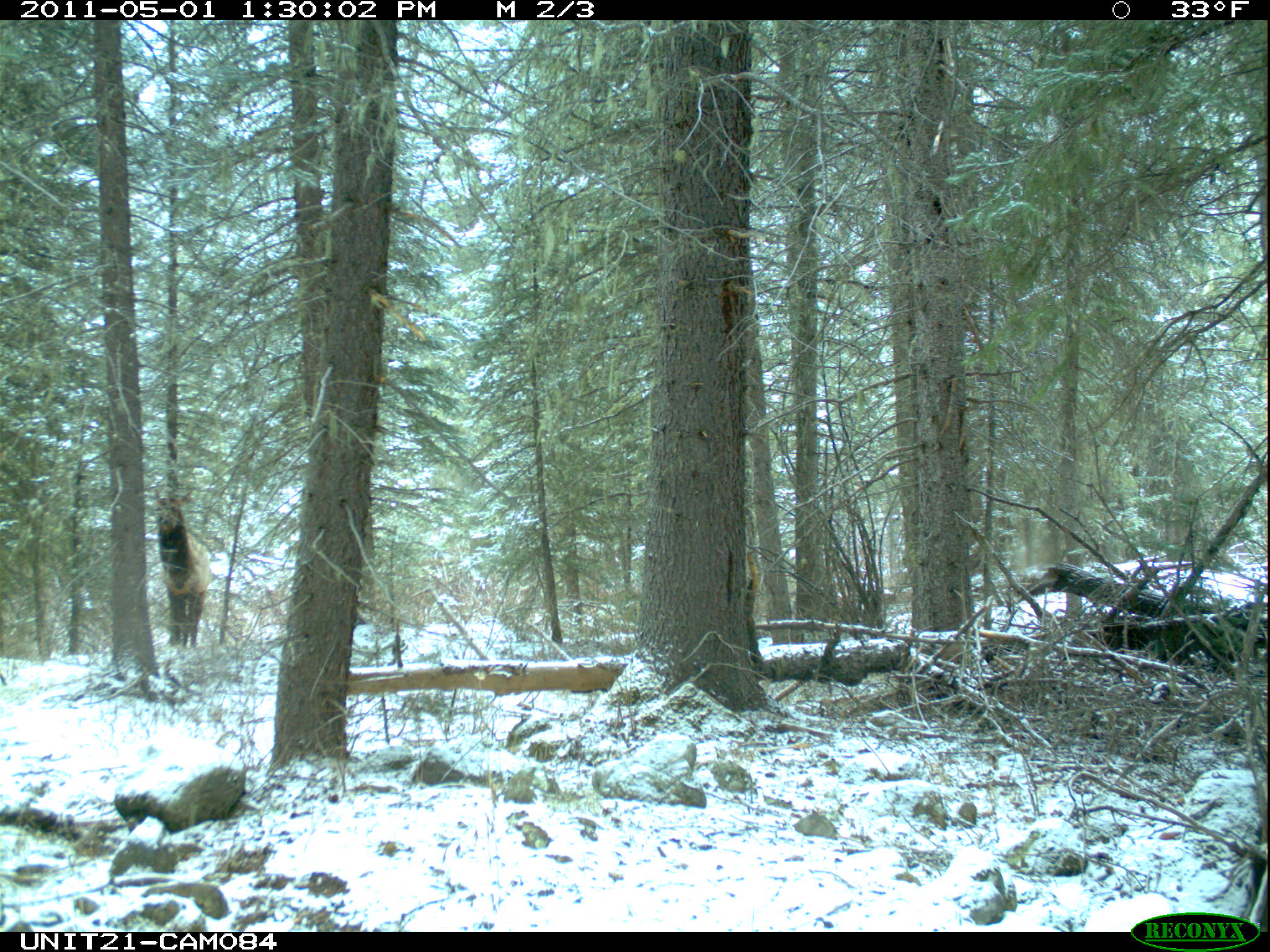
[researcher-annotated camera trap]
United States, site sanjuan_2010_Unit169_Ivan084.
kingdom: Animalia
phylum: Chordata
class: Mammalia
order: Artiodactyla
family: Cervidae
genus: Cervus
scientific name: Cervus elaphus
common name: red deer